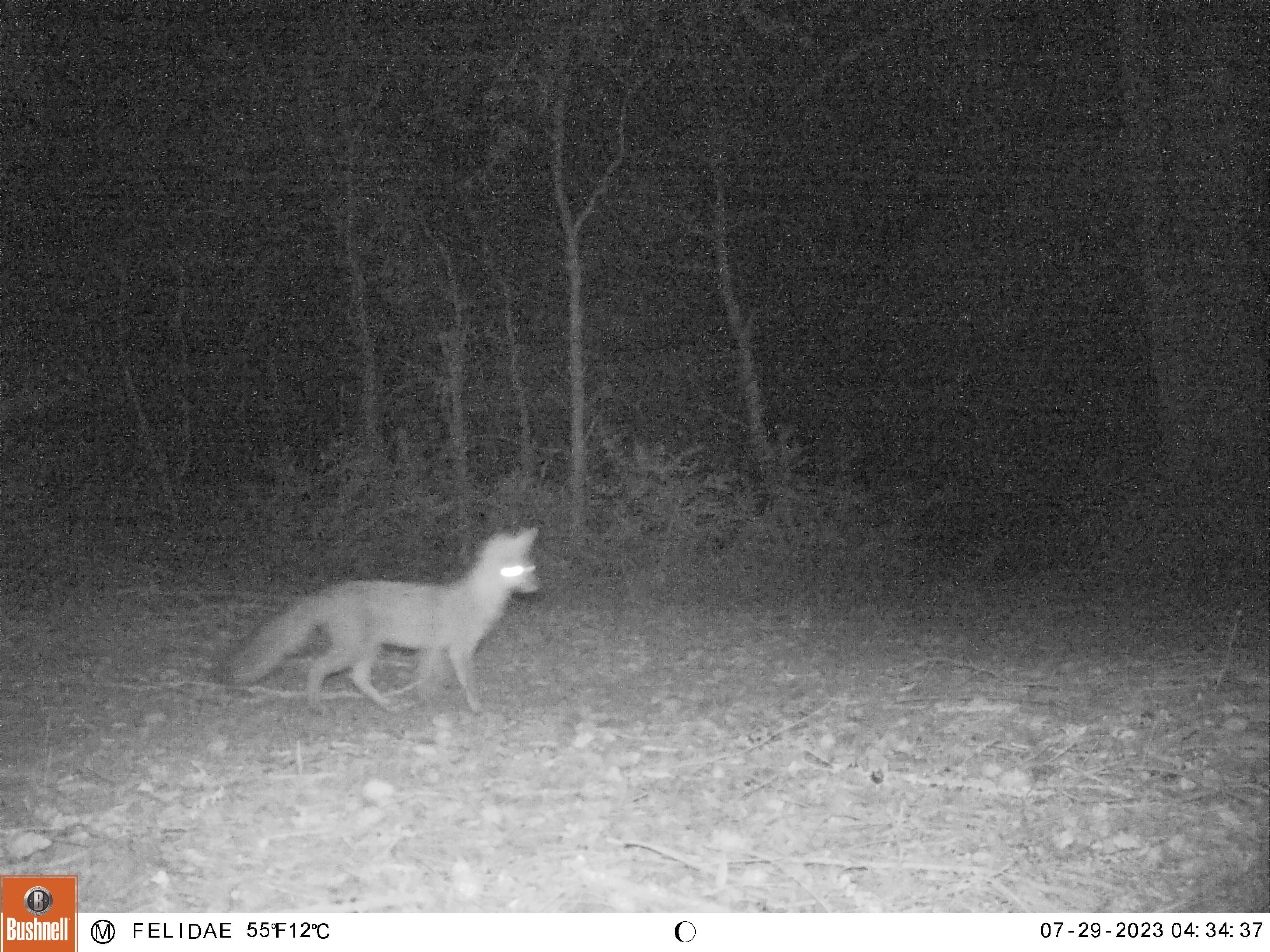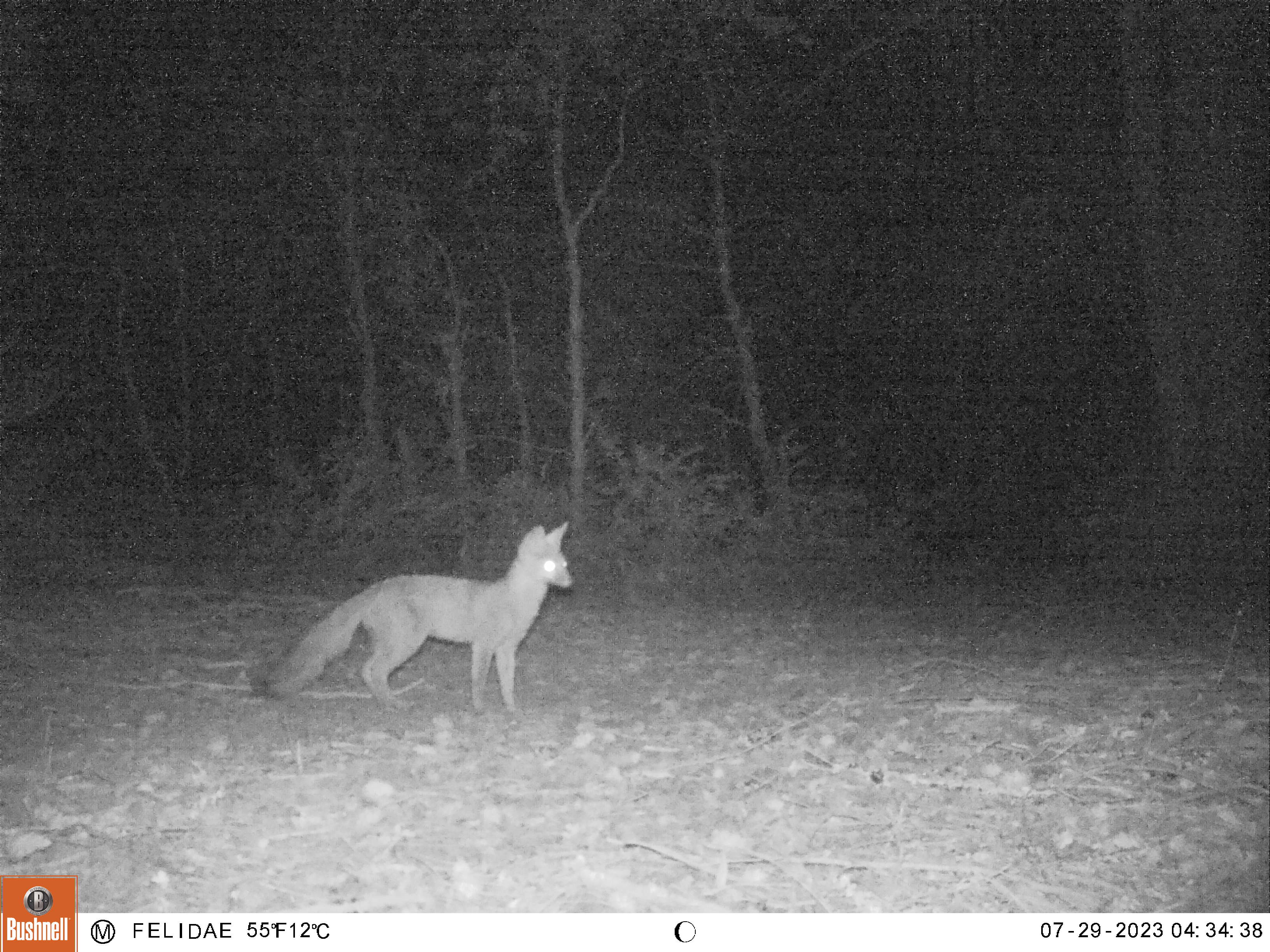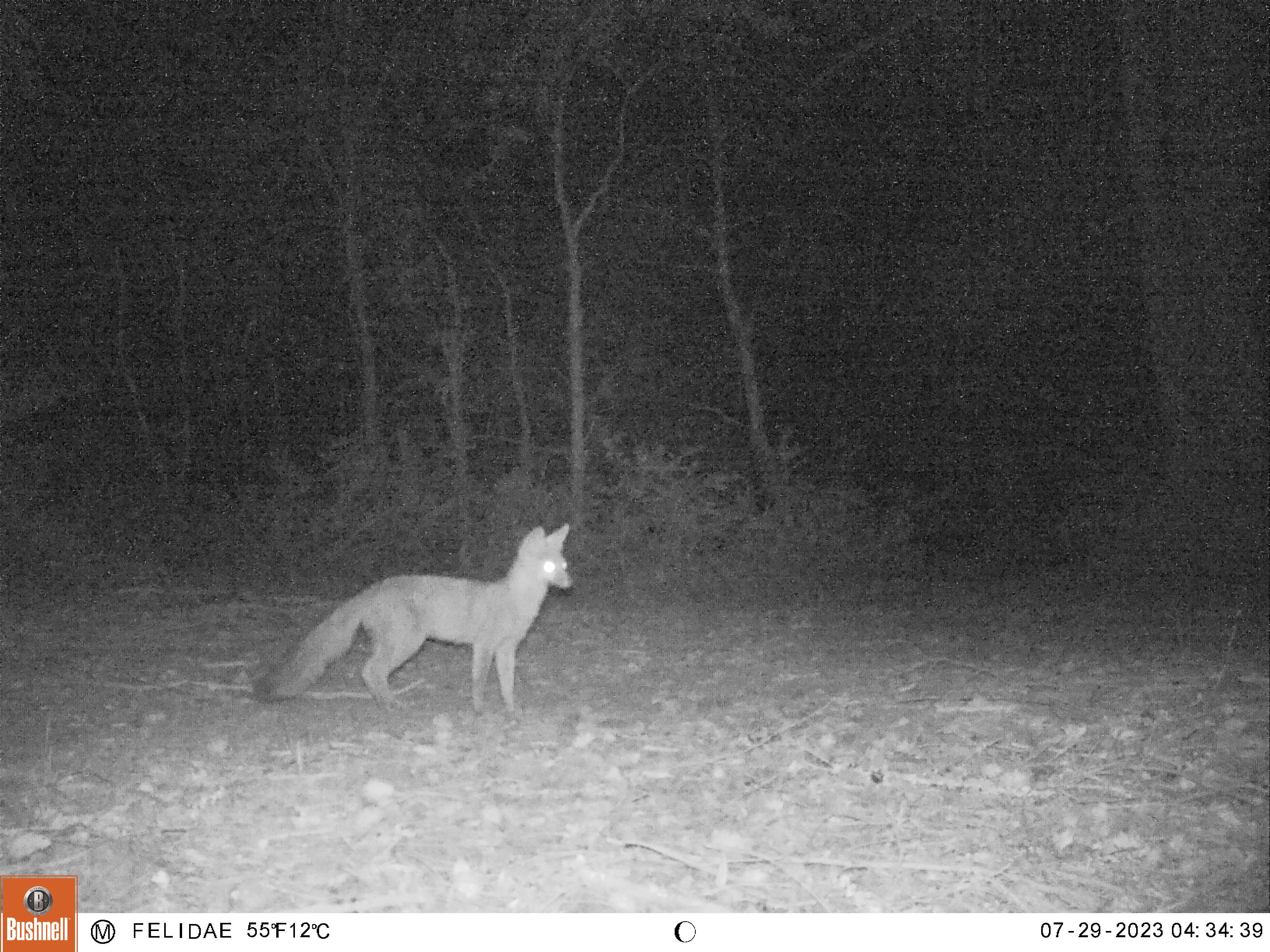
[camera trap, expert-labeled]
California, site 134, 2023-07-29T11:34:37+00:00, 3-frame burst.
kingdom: Animalia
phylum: Chordata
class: Mammalia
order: Carnivora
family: Canidae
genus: Urocyon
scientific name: Urocyon cinereoargenteus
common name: gray fox